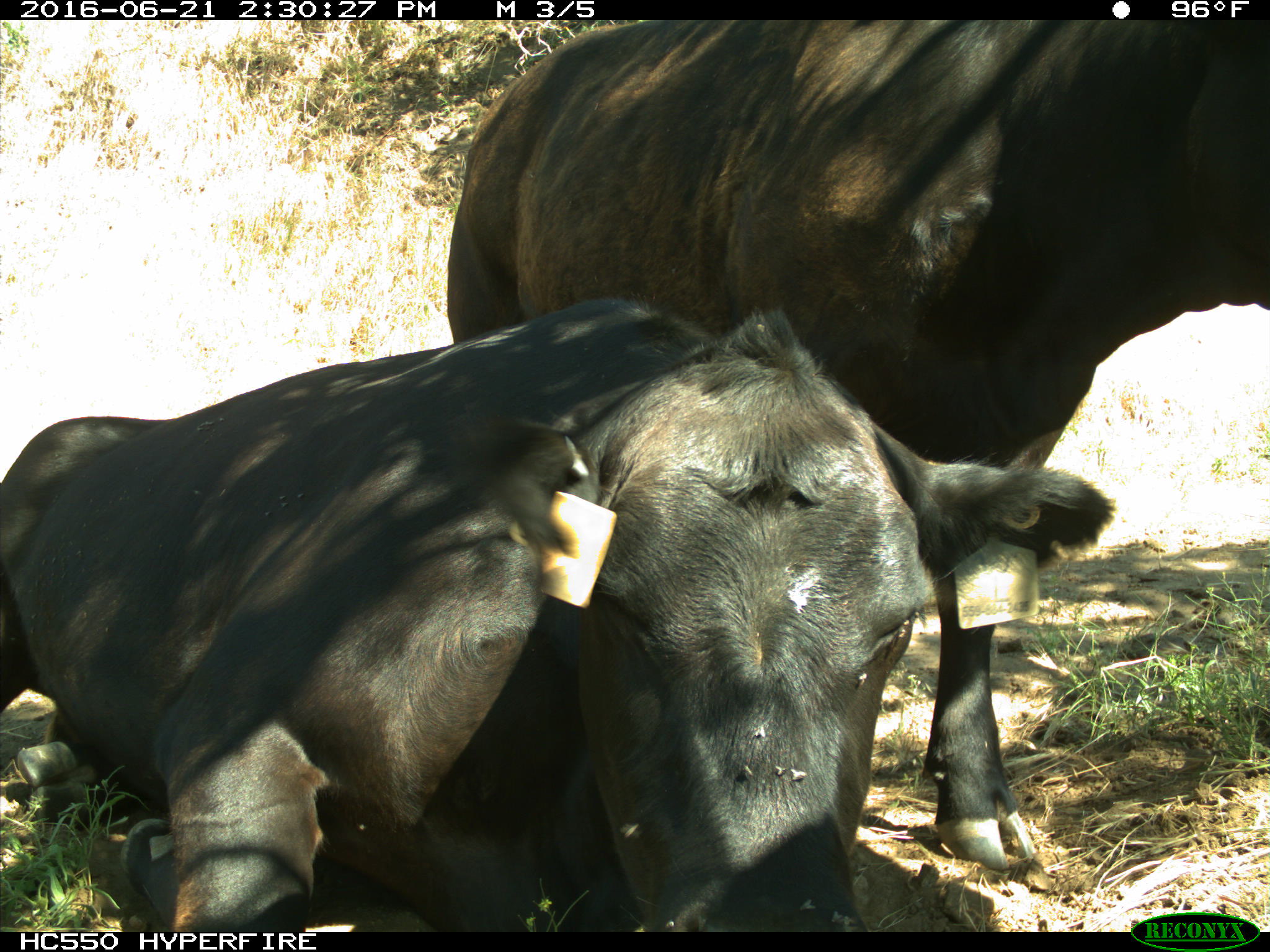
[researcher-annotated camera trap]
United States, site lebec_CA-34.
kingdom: Animalia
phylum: Chordata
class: Mammalia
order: Artiodactyla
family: Bovidae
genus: Bos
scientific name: Bos taurus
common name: domestic cow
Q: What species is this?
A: Bos taurus (domestic cow).